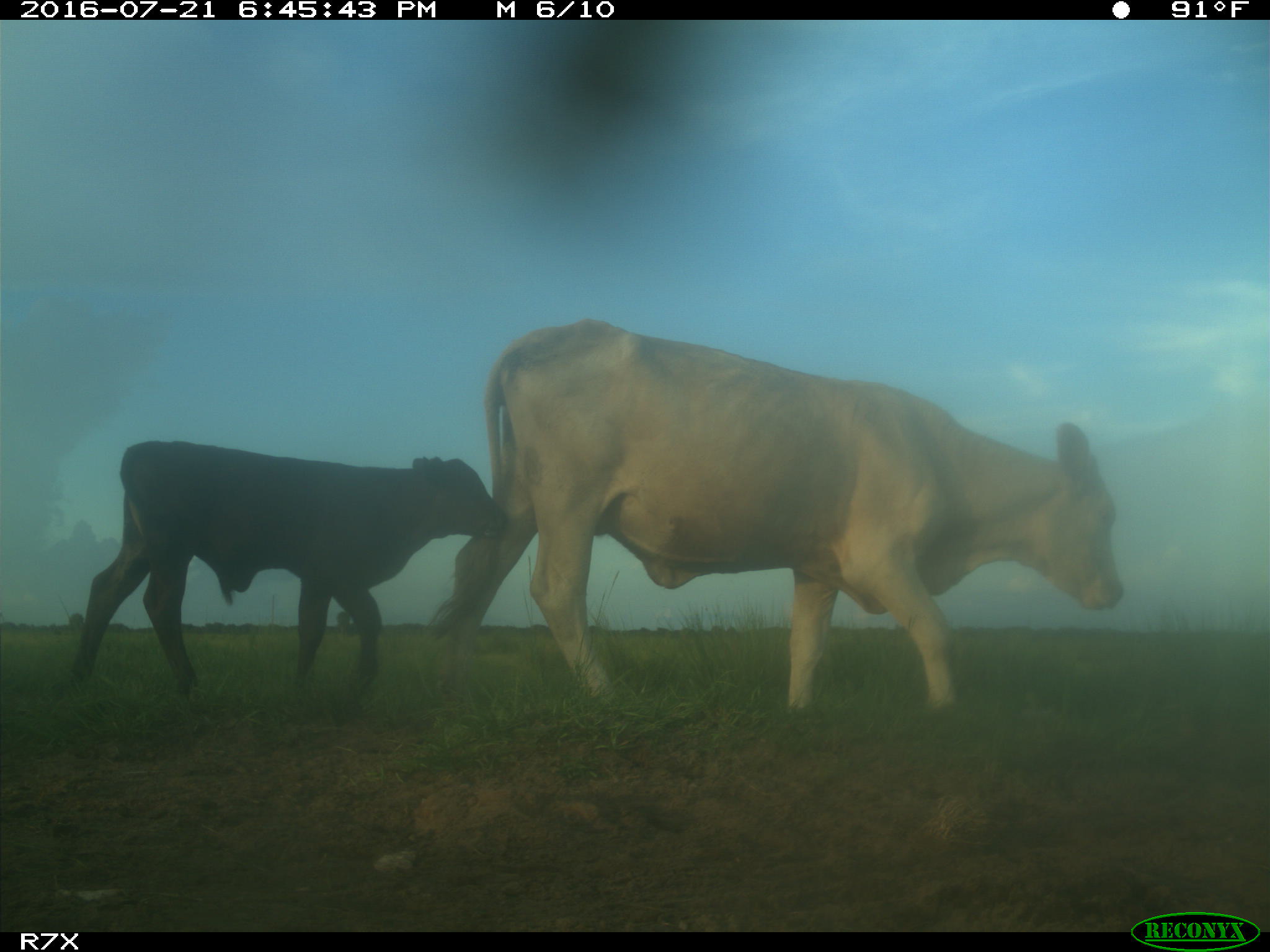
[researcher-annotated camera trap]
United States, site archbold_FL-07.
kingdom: Animalia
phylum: Chordata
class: Mammalia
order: Artiodactyla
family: Bovidae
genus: Bos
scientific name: Bos taurus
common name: domestic cow